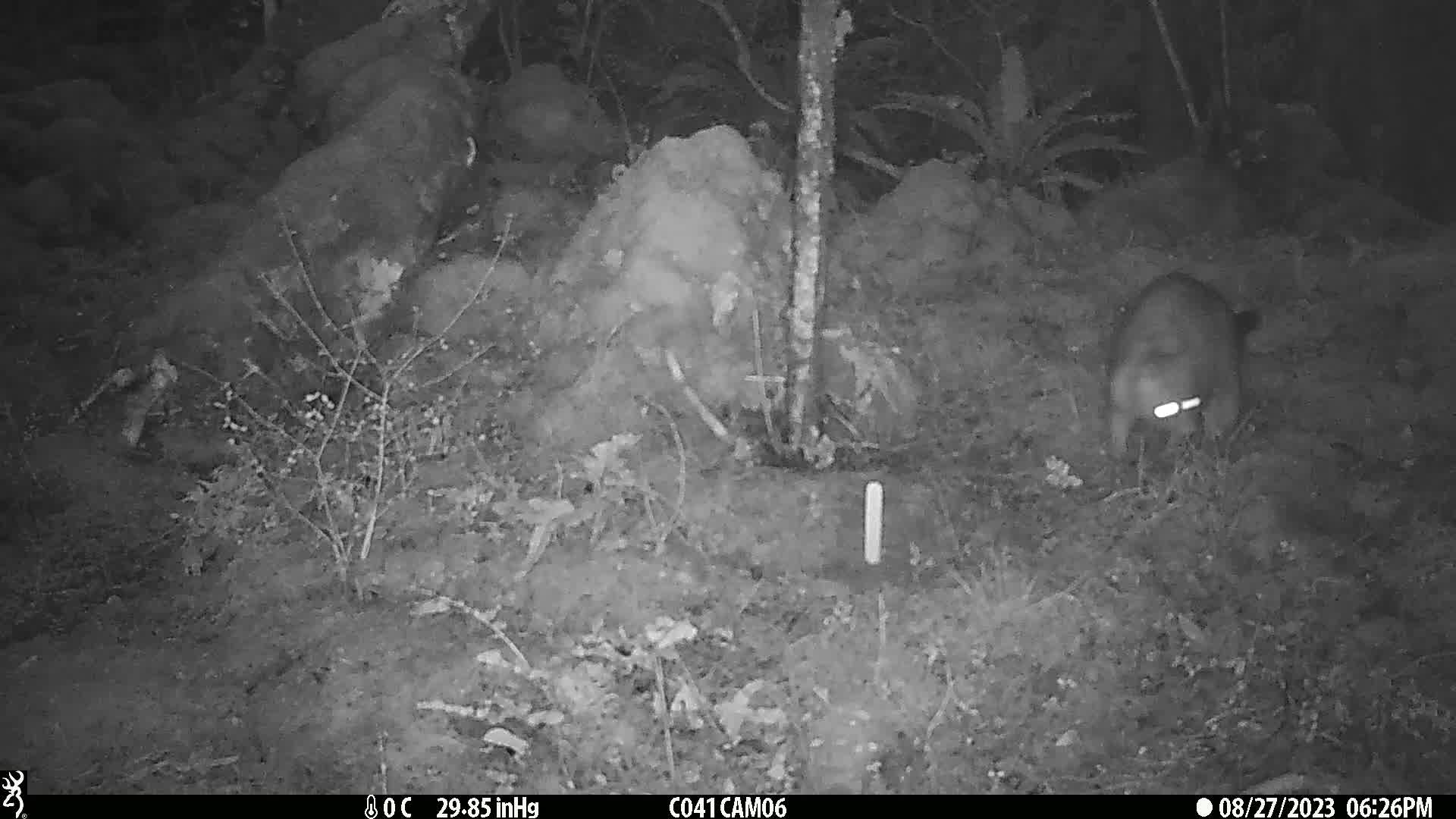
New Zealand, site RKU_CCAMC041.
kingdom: Animalia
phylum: Chordata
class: Mammalia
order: Diprotodontia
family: Phalangeridae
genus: Trichosurus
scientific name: Trichosurus vulpecula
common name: common brushtail possum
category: possum